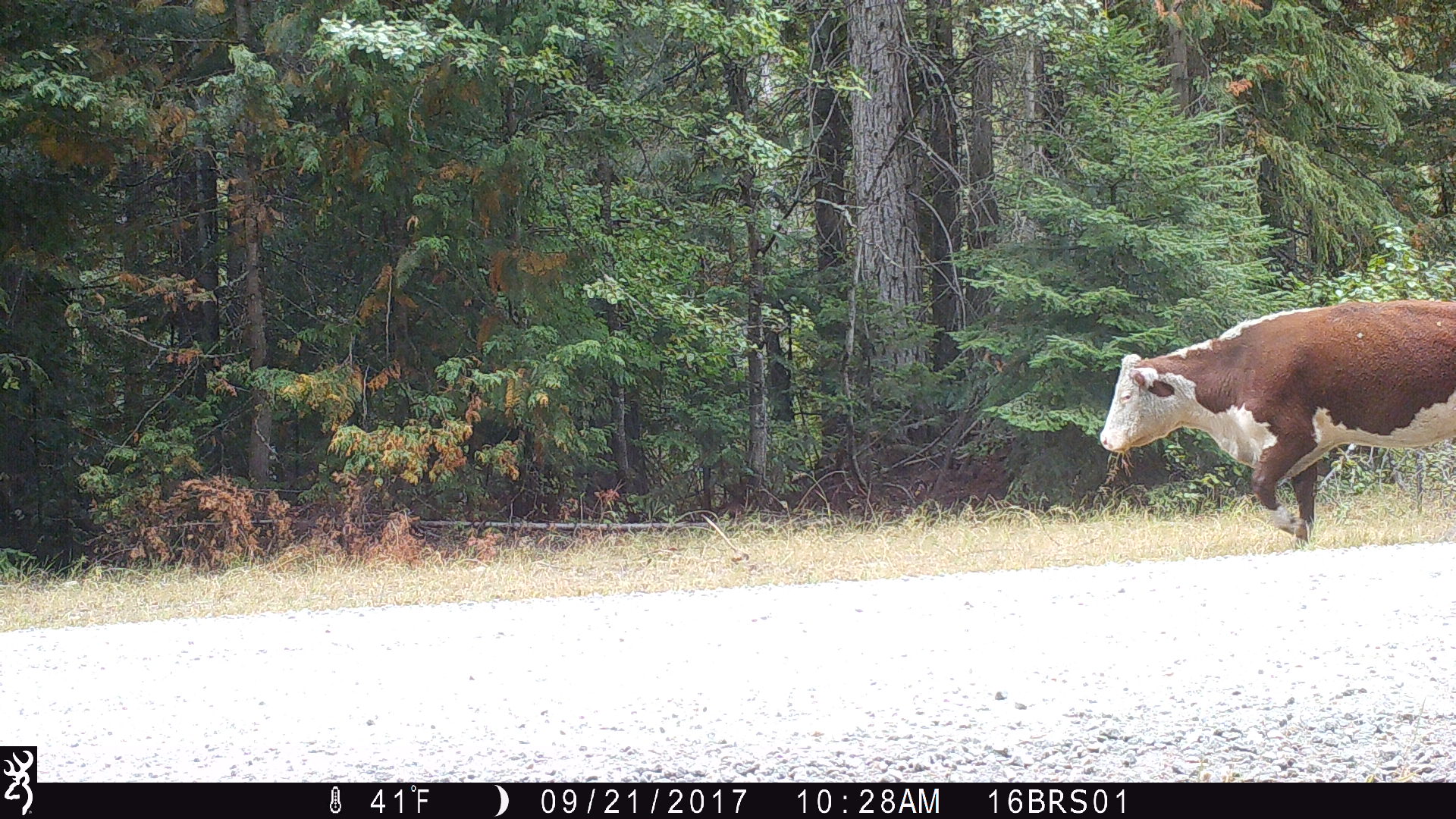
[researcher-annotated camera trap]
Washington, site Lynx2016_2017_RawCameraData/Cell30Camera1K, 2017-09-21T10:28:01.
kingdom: Animalia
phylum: Chordata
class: Mammalia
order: Artiodactyla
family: Bovidae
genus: Bos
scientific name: Bos taurus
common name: domestic cattle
Domestic cattle (Bos taurus). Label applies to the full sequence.